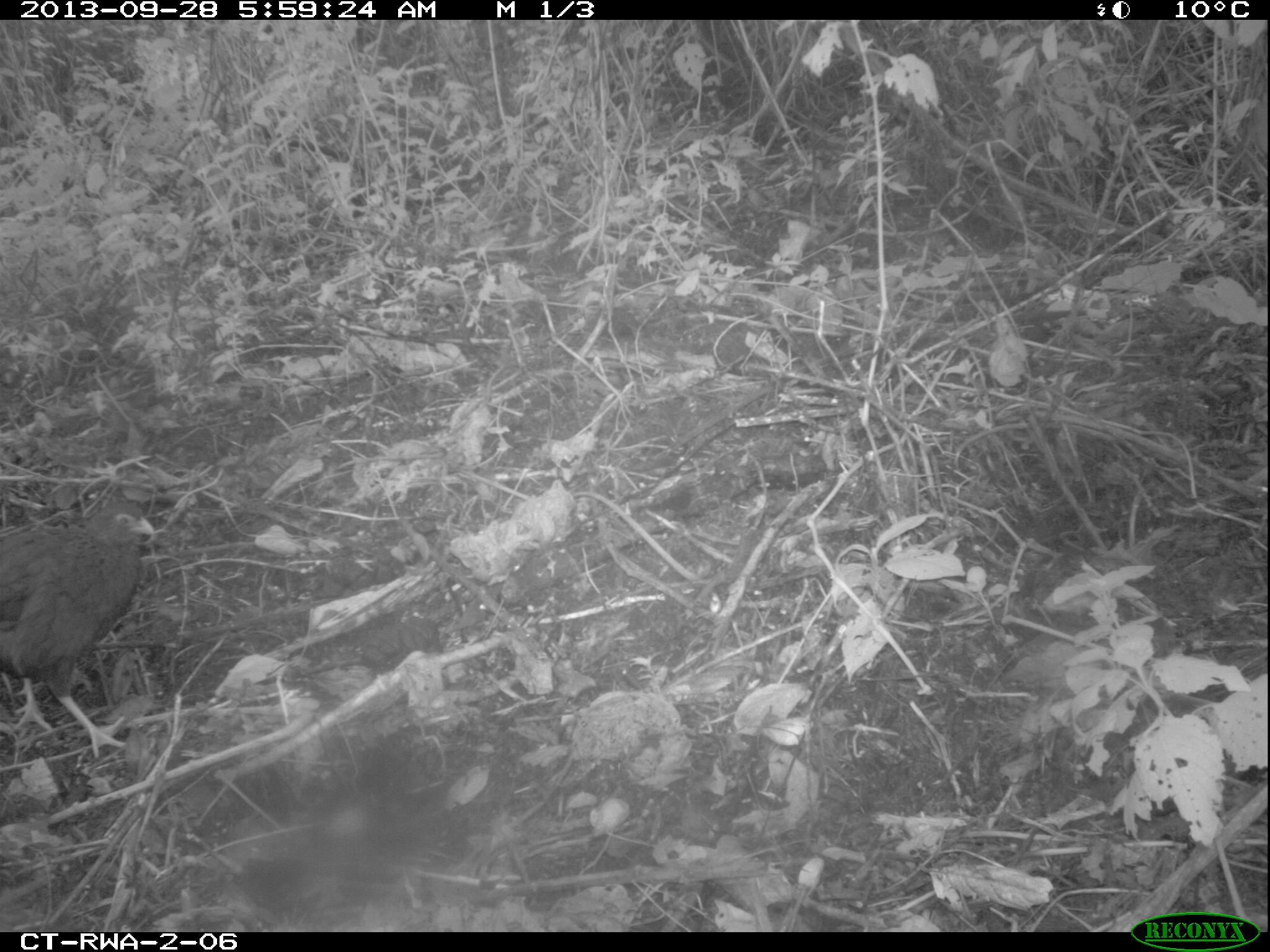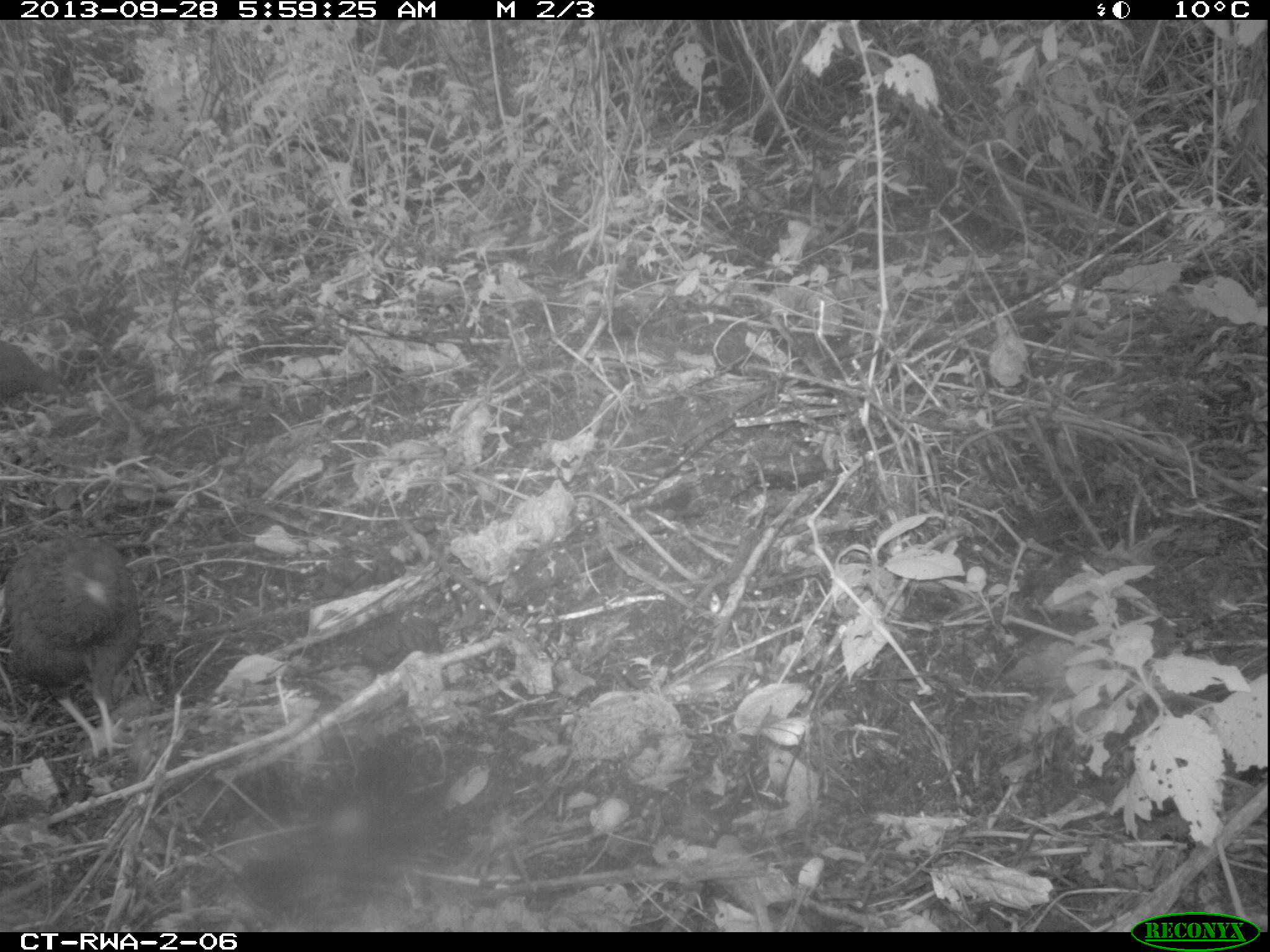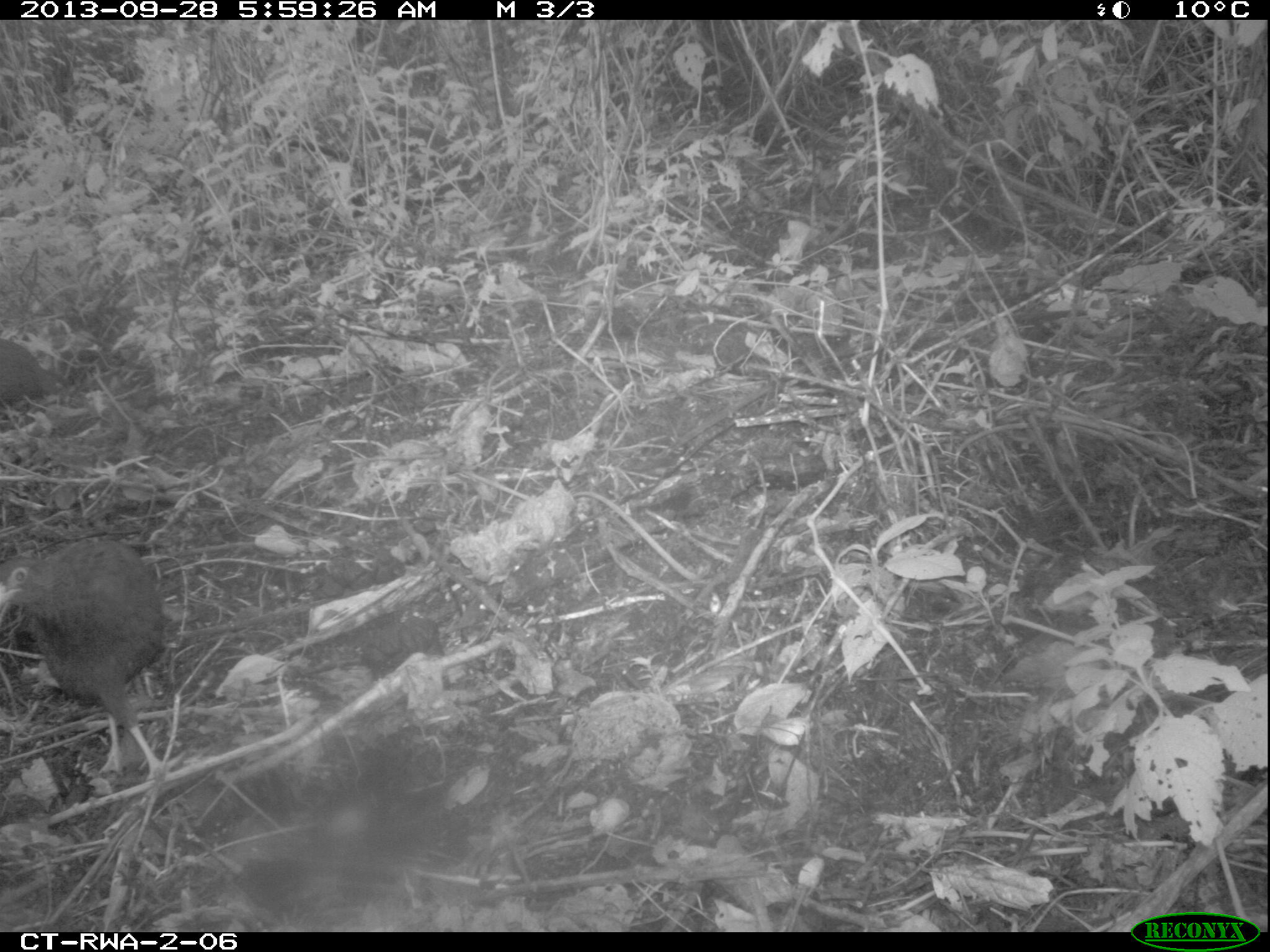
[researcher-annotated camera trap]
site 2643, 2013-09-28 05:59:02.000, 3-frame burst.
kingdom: Animalia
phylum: Chordata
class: Aves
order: Galliformes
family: Phasianidae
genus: Pternistis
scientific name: Pternistis nobilis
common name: handsome francolin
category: francolinus nobilis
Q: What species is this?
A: Francolinus nobilis (handsome francolin) (Pternistis nobilis).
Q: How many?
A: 5.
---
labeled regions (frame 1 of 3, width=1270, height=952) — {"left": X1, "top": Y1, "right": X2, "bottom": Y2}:
francolinus nobilis: {"left": 3, "top": 496, "right": 154, "bottom": 754}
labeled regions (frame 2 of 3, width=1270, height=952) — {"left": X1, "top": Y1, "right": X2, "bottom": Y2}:
francolinus nobilis: {"left": 3, "top": 527, "right": 146, "bottom": 754}; {"left": 0, "top": 340, "right": 66, "bottom": 399}